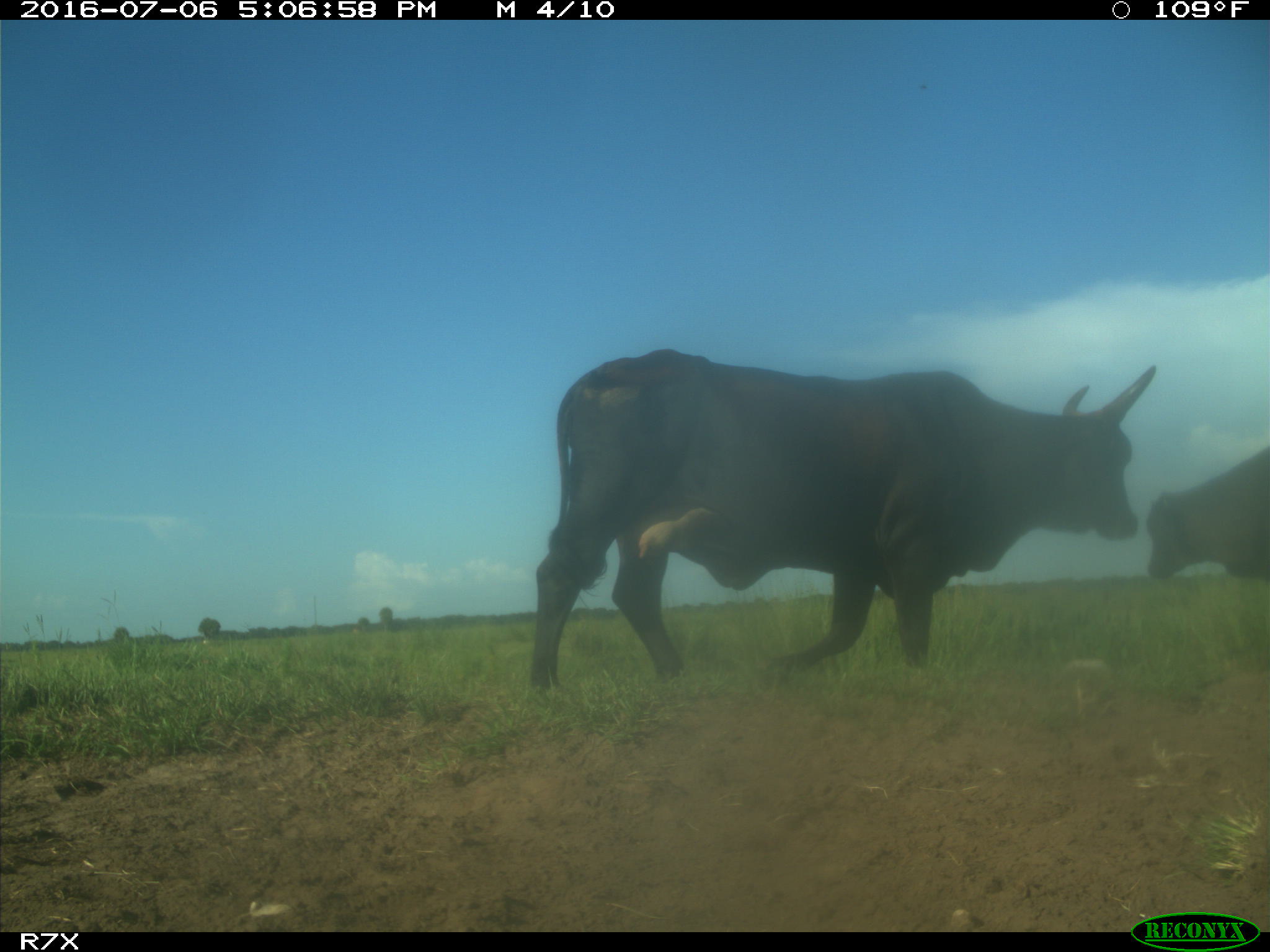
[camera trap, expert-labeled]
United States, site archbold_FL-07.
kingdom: Animalia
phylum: Chordata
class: Mammalia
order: Artiodactyla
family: Bovidae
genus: Bos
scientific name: Bos taurus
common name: domestic cow